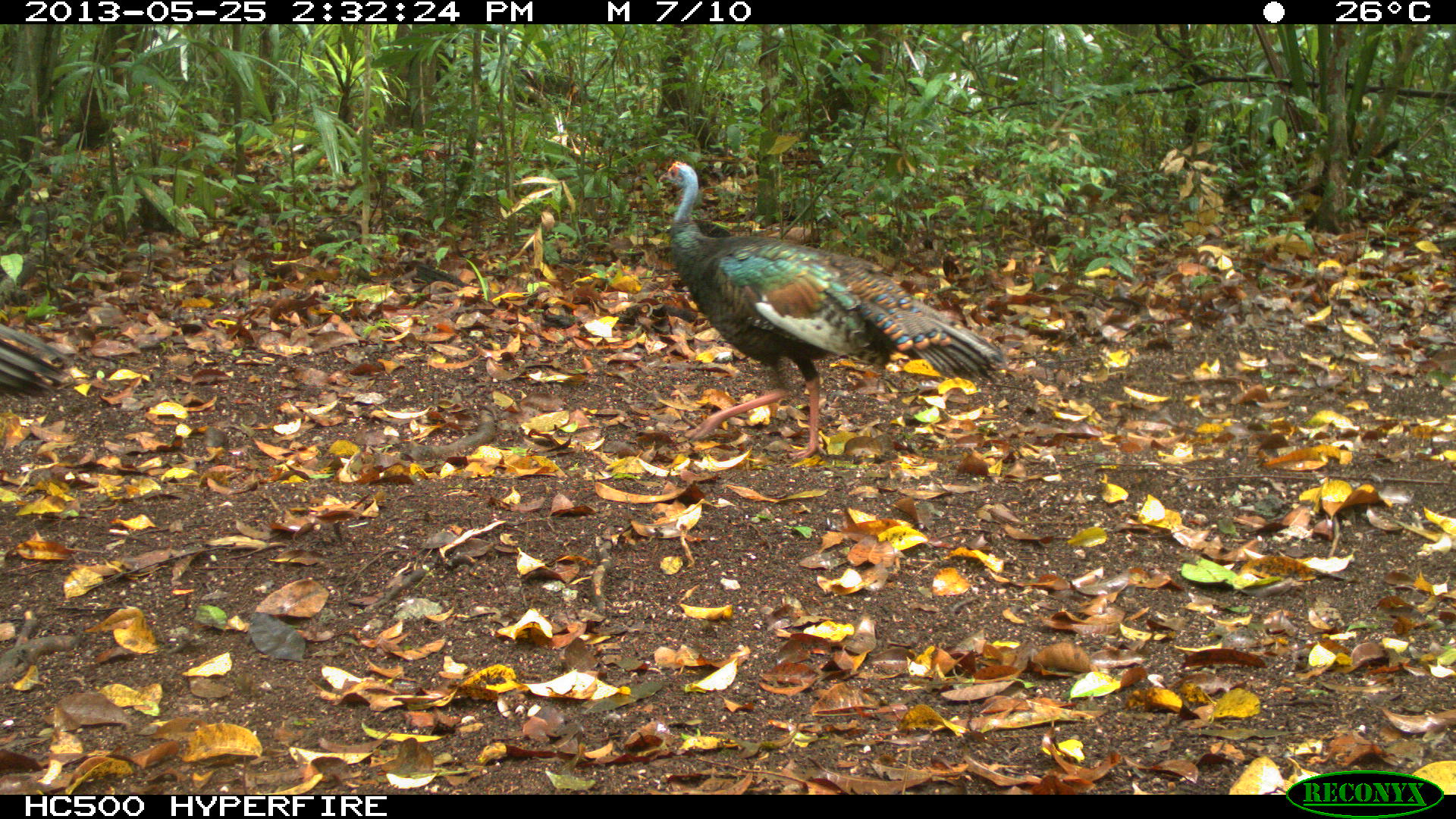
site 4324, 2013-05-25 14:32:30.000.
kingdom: Animalia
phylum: Chordata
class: Aves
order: Galliformes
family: Phasianidae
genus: Meleagris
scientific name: Meleagris ocellata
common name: ocellated turkey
Meleagris ocellata (ocellated turkey), count 2.